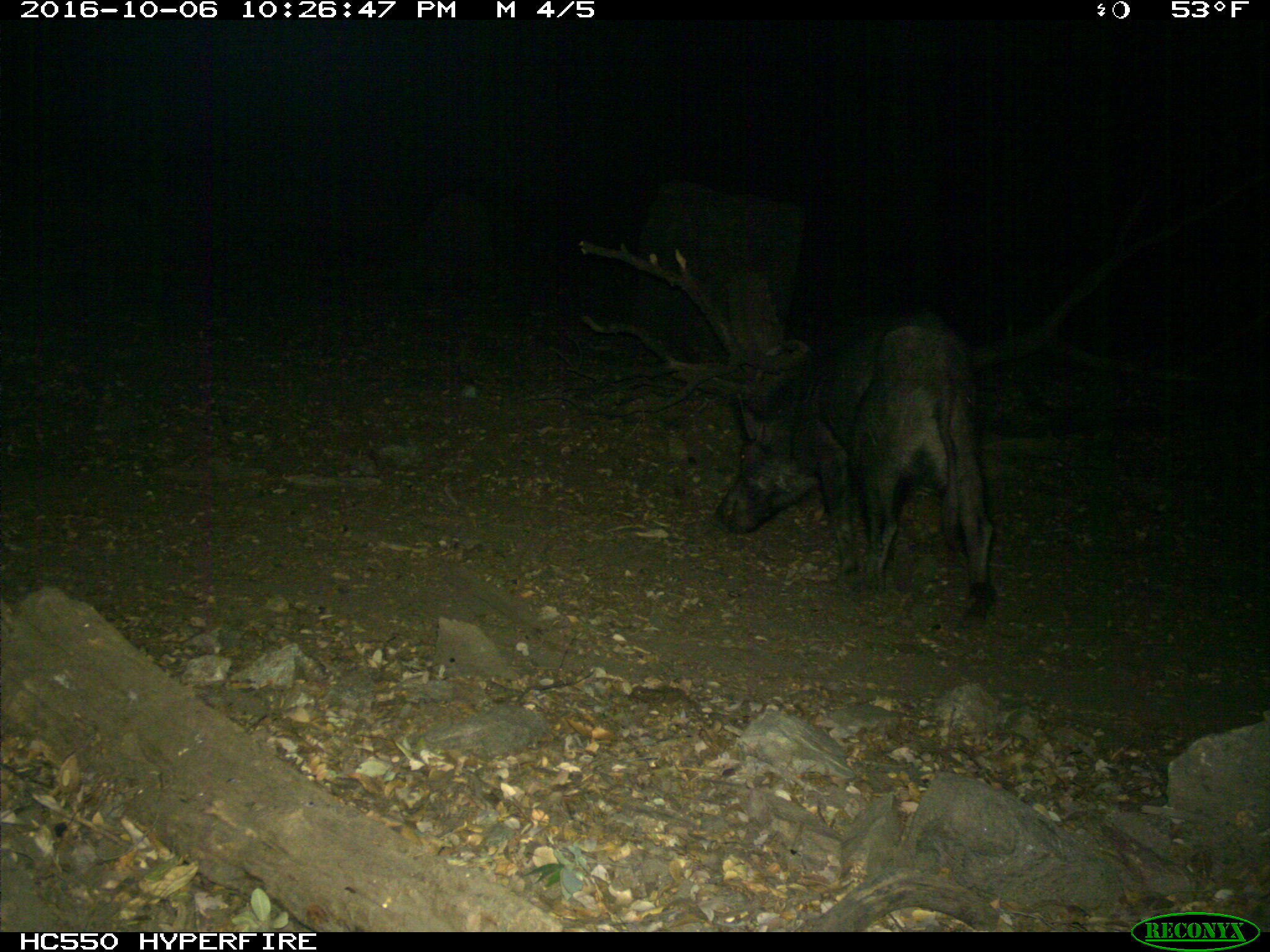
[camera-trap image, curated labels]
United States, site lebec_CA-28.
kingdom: Animalia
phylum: Chordata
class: Mammalia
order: Artiodactyla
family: Suidae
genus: Sus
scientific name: Sus scrofa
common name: wild boar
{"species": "Sus scrofa (wild boar)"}